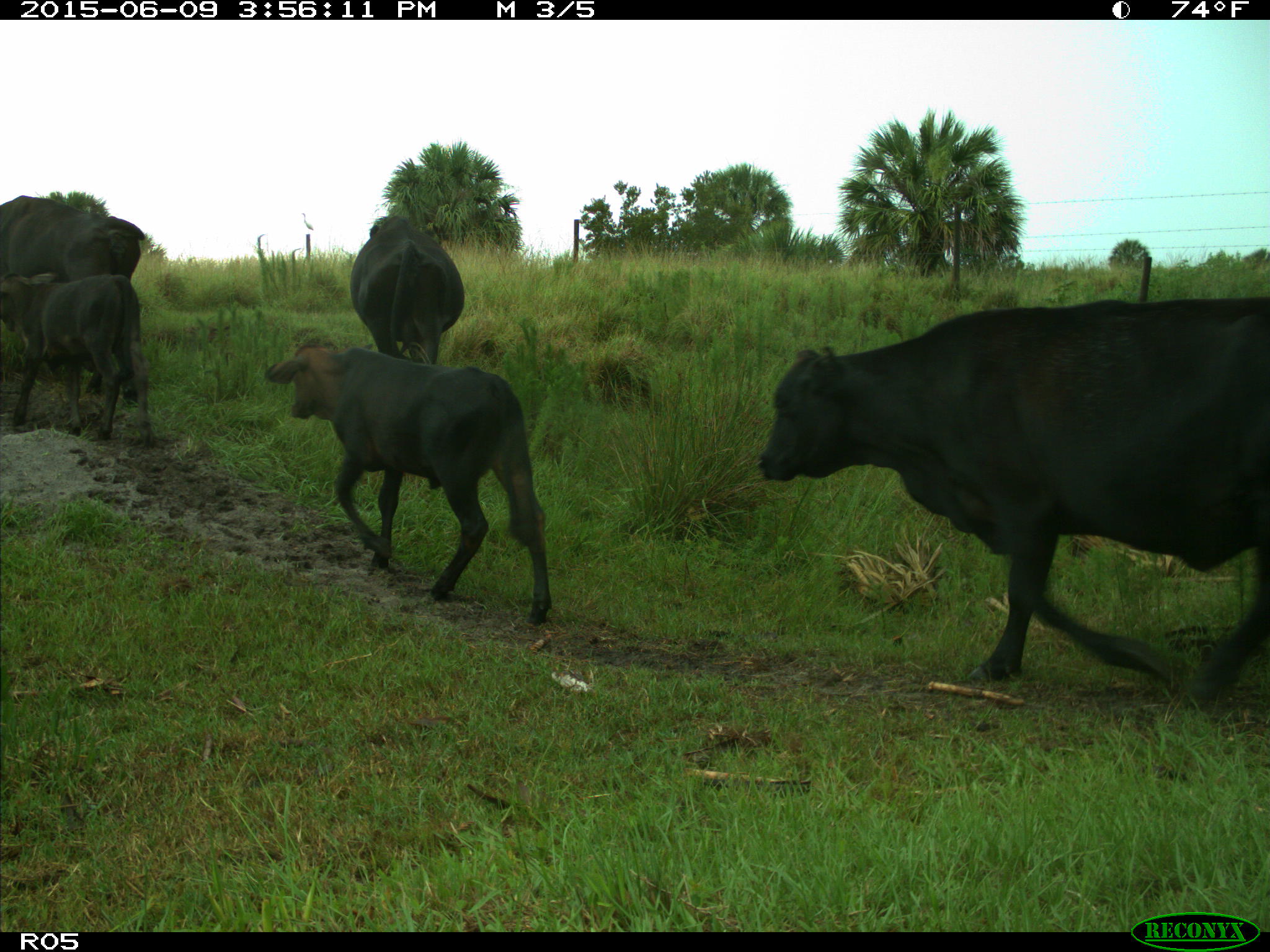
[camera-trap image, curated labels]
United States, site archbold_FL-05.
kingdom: Animalia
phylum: Chordata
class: Mammalia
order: Artiodactyla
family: Bovidae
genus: Bos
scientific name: Bos taurus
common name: domestic cow